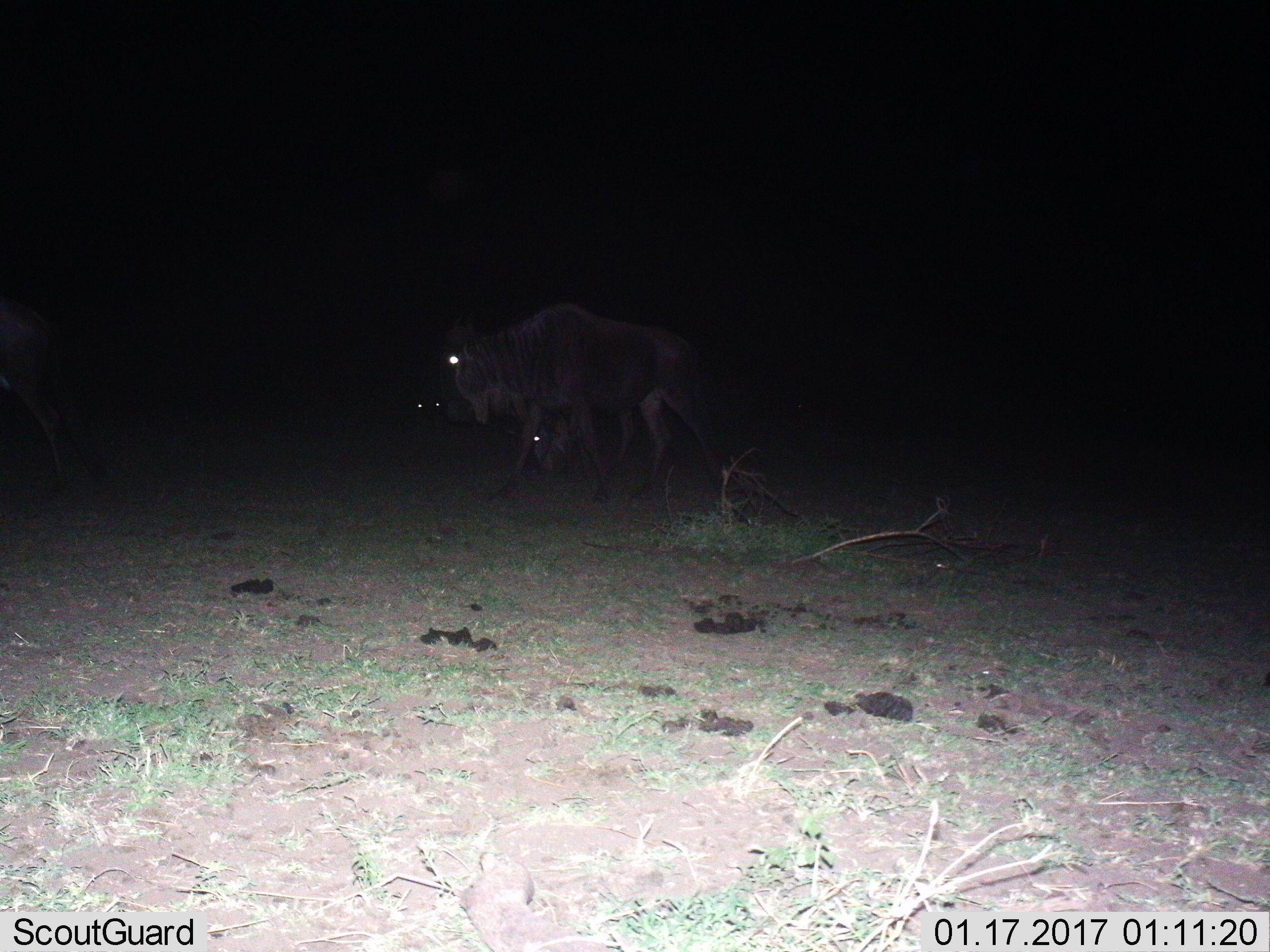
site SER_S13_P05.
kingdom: Animalia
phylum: Chordata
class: Mammalia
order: Artiodactyla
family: Bovidae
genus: Connochaetes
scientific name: Connochaetes taurinus taurinus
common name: blue wildebeest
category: wildebeestblue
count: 3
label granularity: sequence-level